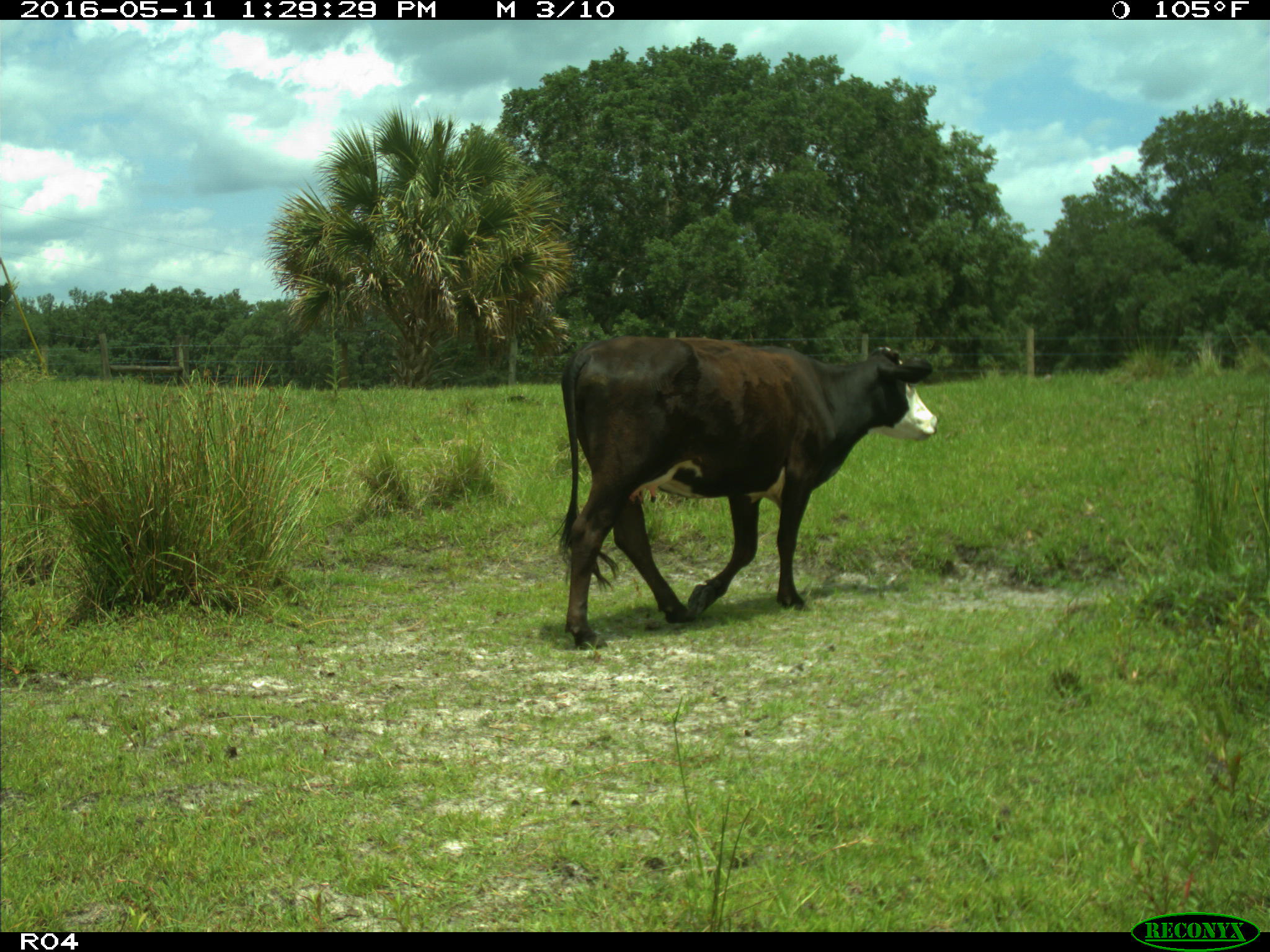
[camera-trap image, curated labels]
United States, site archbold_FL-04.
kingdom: Animalia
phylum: Chordata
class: Mammalia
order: Artiodactyla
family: Bovidae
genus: Bos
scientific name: Bos taurus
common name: domestic cow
Bos taurus (domestic cow).